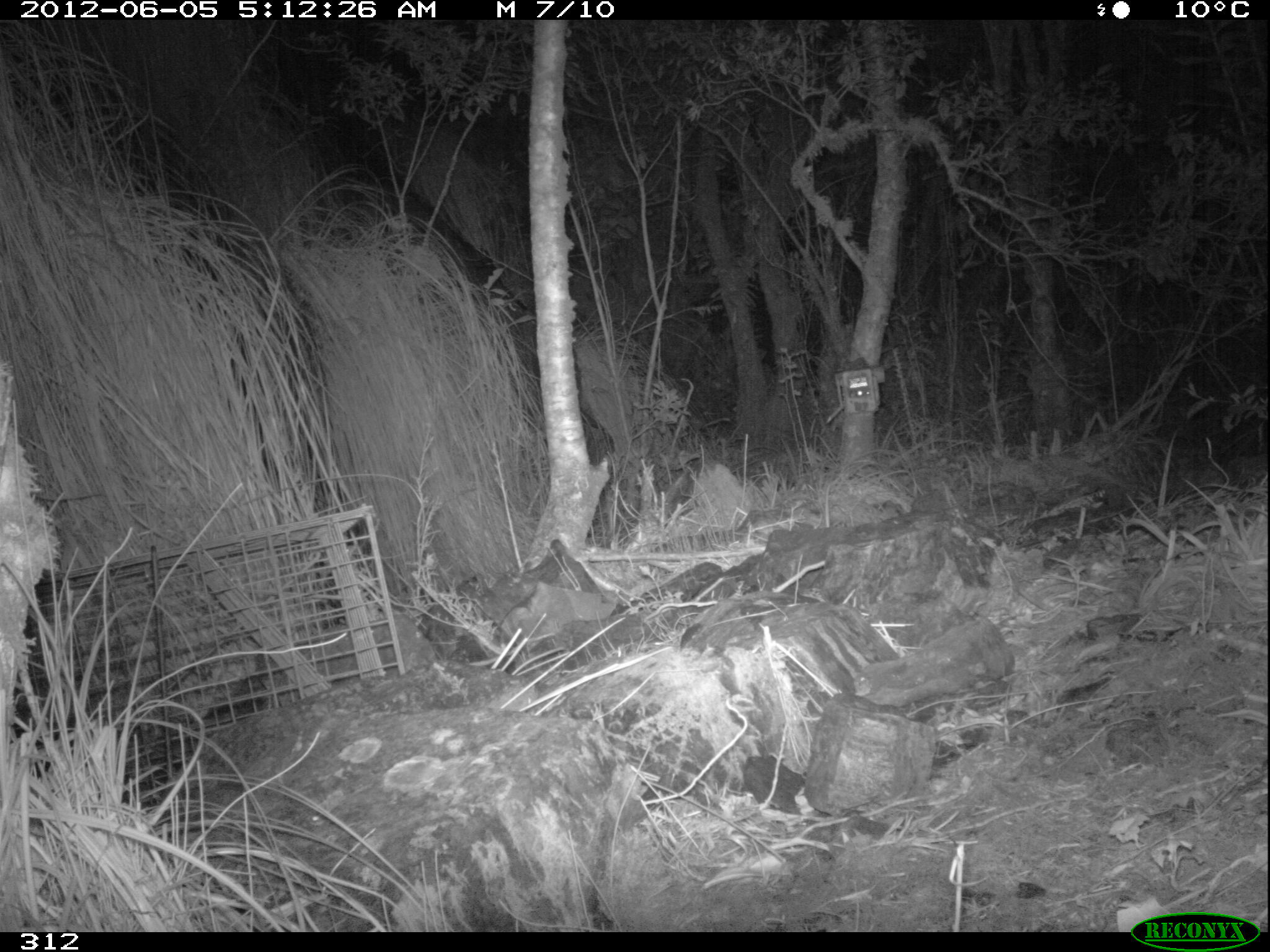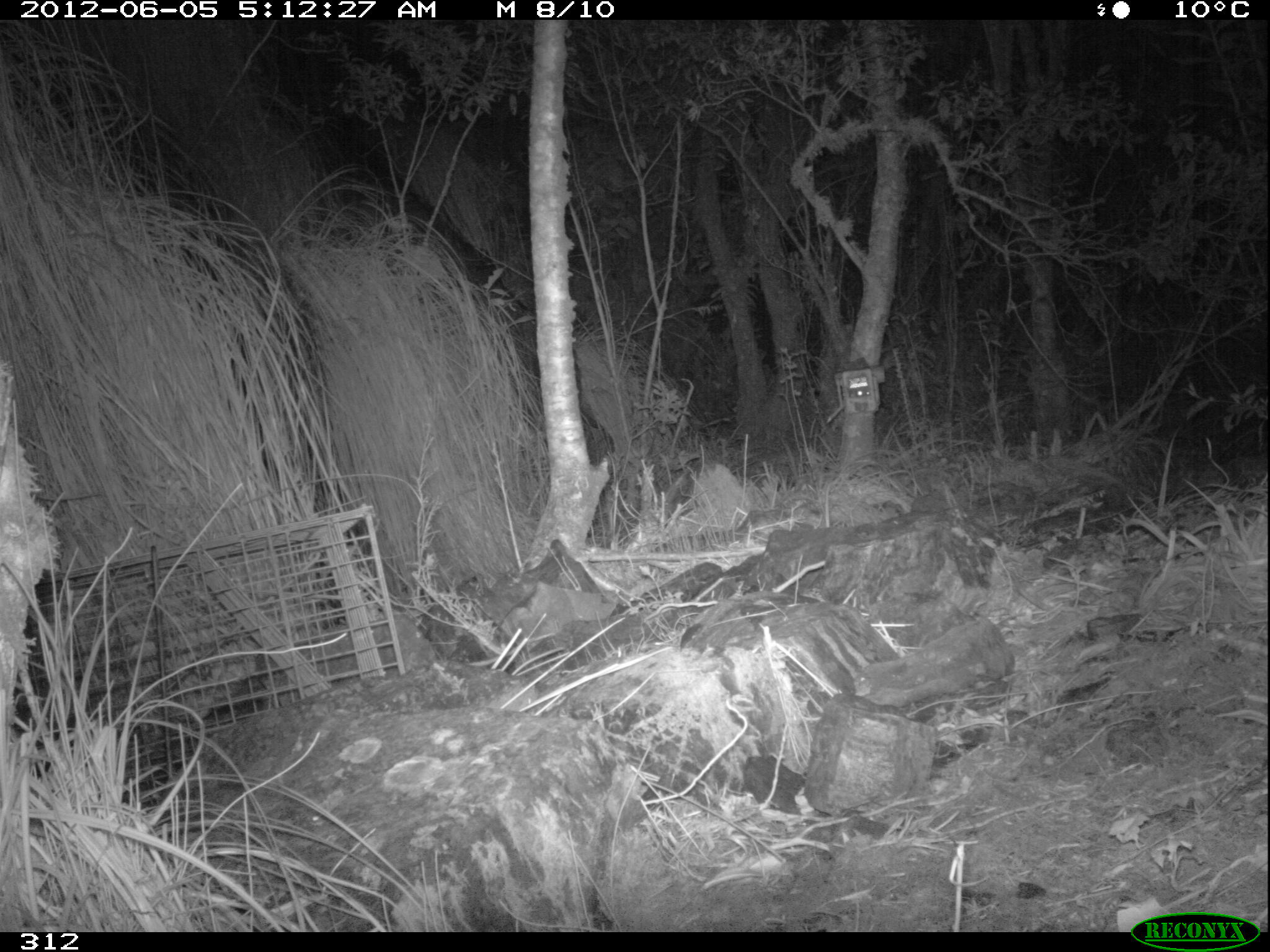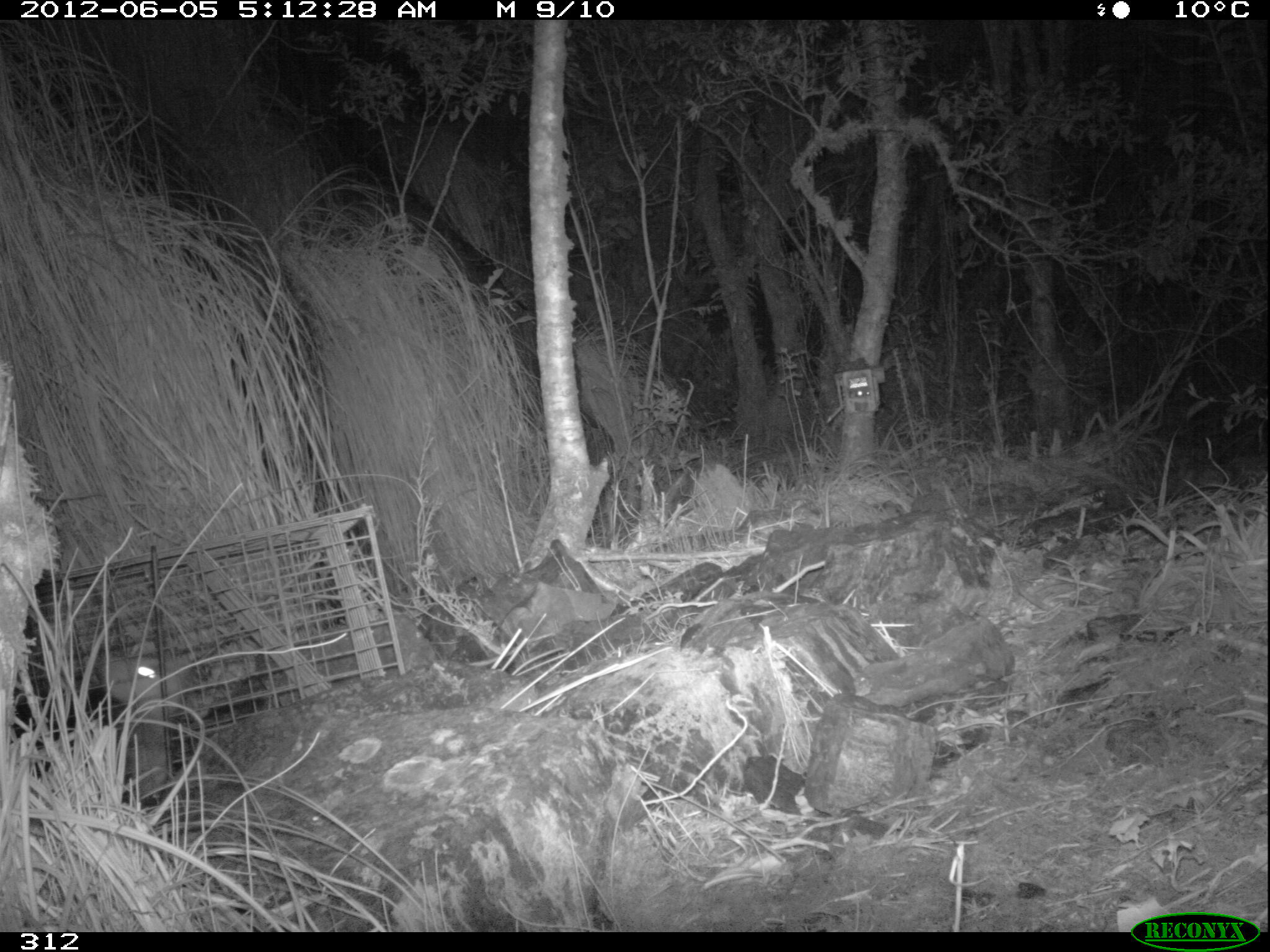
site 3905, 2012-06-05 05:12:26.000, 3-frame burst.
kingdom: Animalia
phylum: Chordata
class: Mammalia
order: Didelphimorphia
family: Didelphidae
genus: Didelphis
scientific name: Didelphis pernigra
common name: andean white-eared opossum